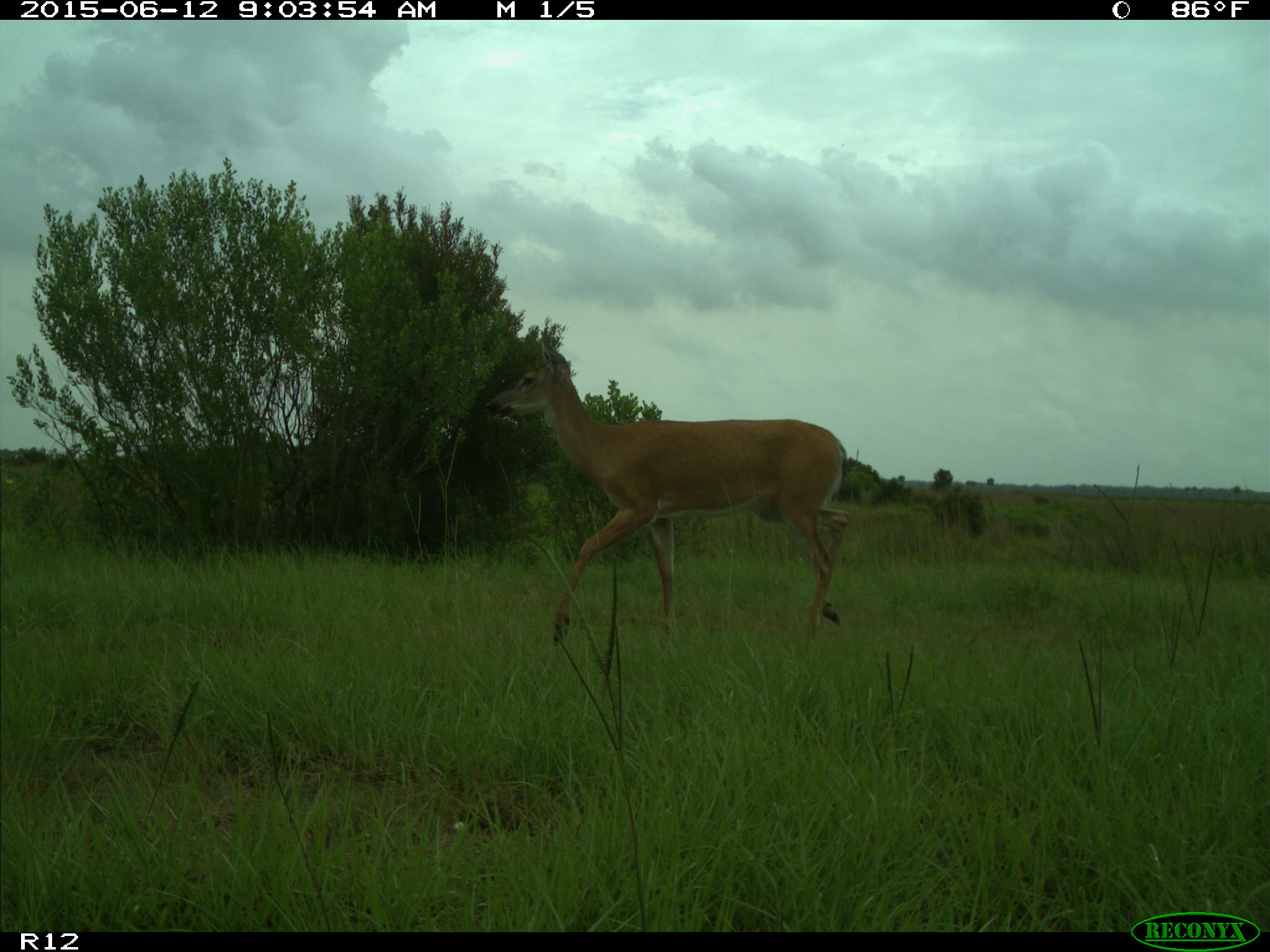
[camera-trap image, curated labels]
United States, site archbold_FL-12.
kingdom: Animalia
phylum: Chordata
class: Mammalia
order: Artiodactyla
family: Cervidae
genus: Odocoileus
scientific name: Odocoileus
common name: deer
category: unidentified deer